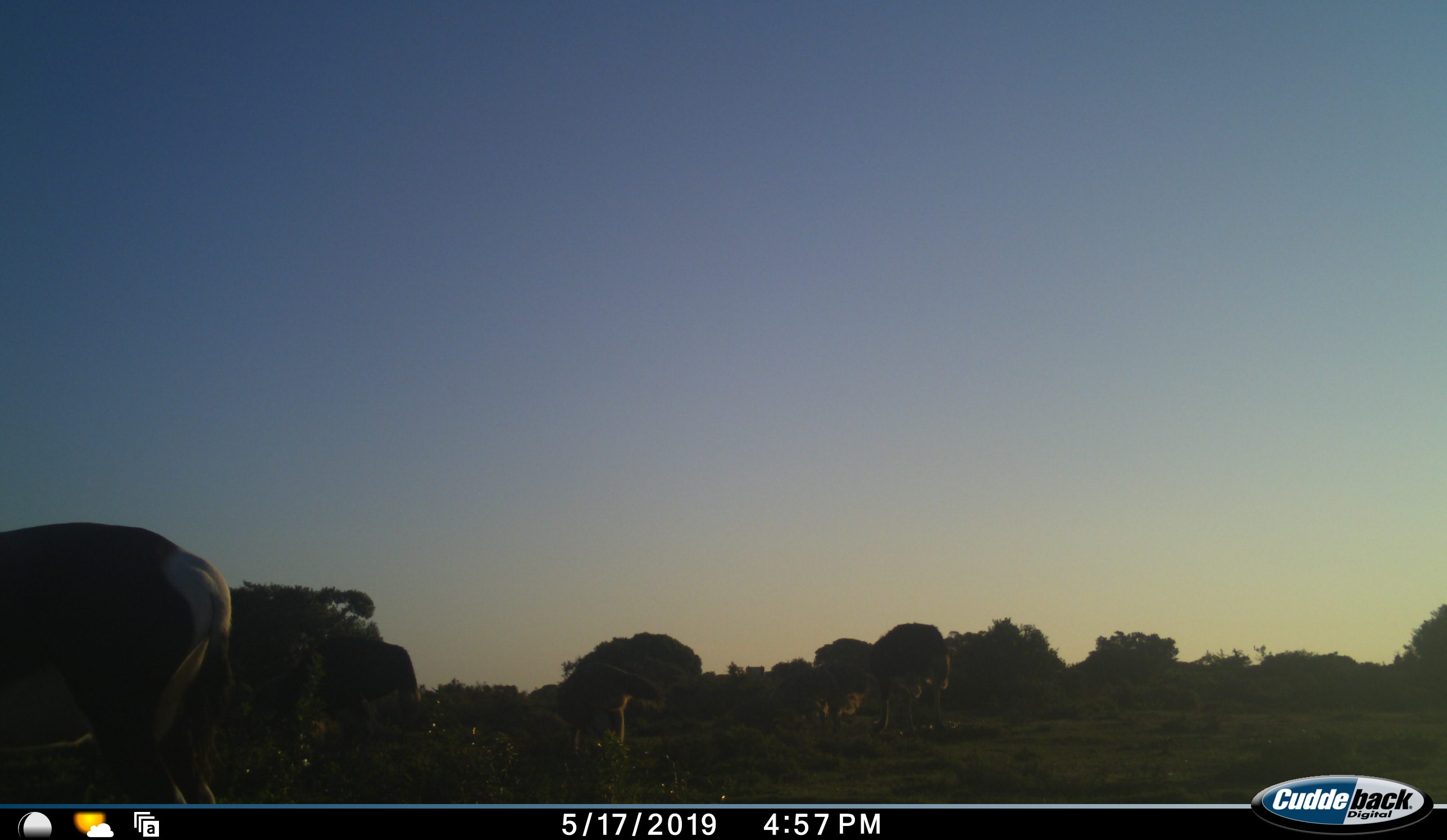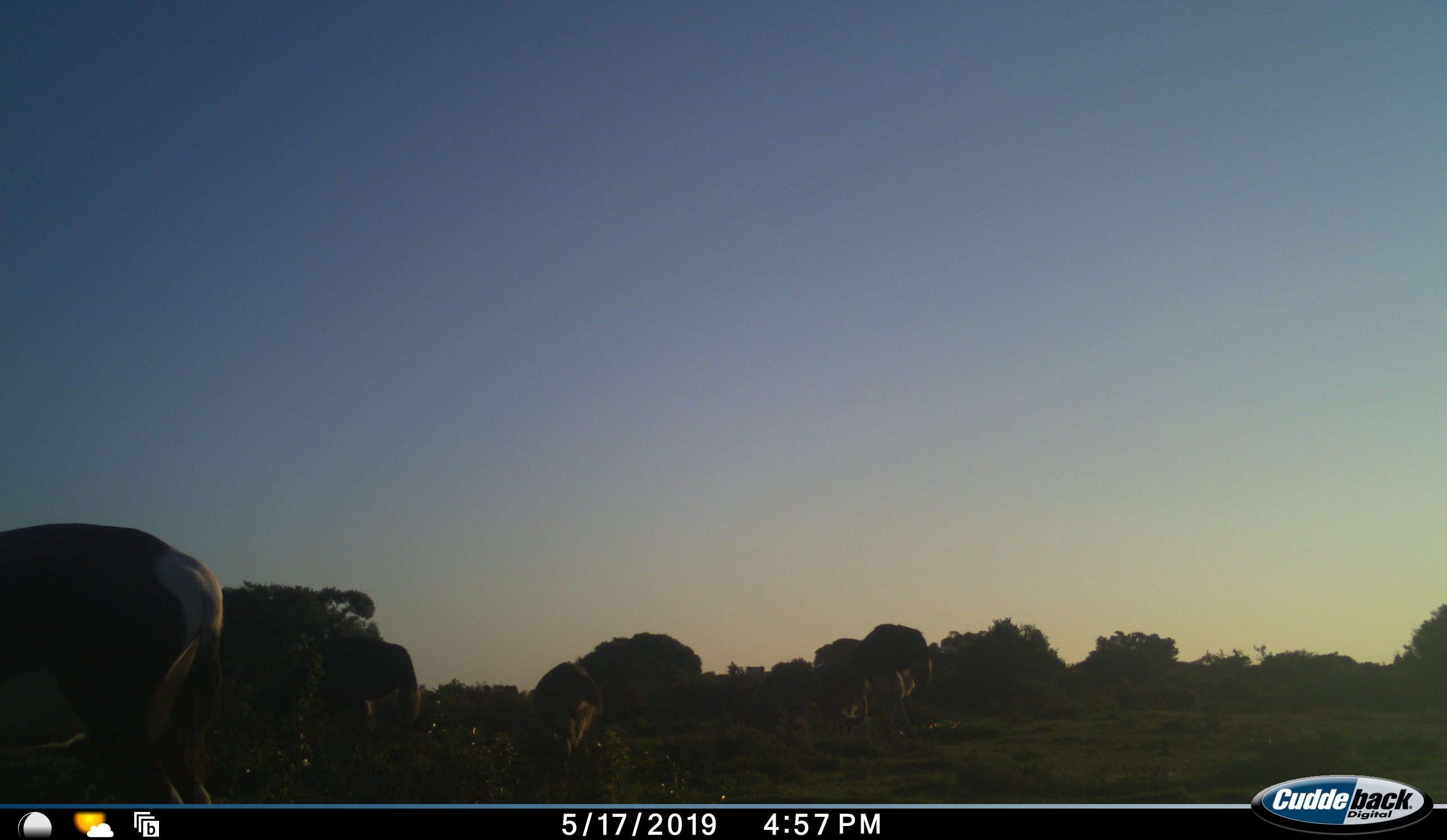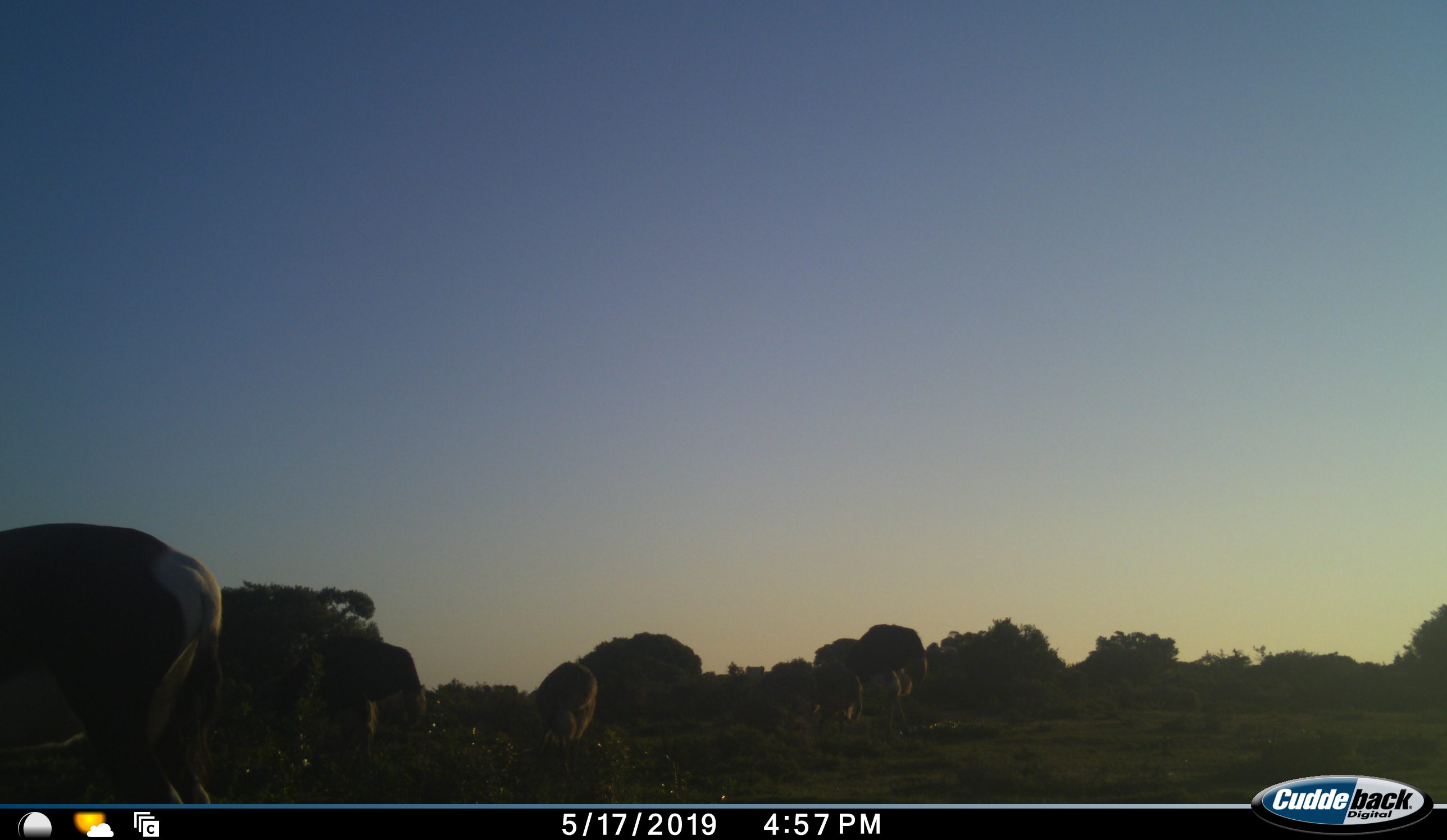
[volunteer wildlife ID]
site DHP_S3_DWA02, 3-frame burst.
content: unidentified animal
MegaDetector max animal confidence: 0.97